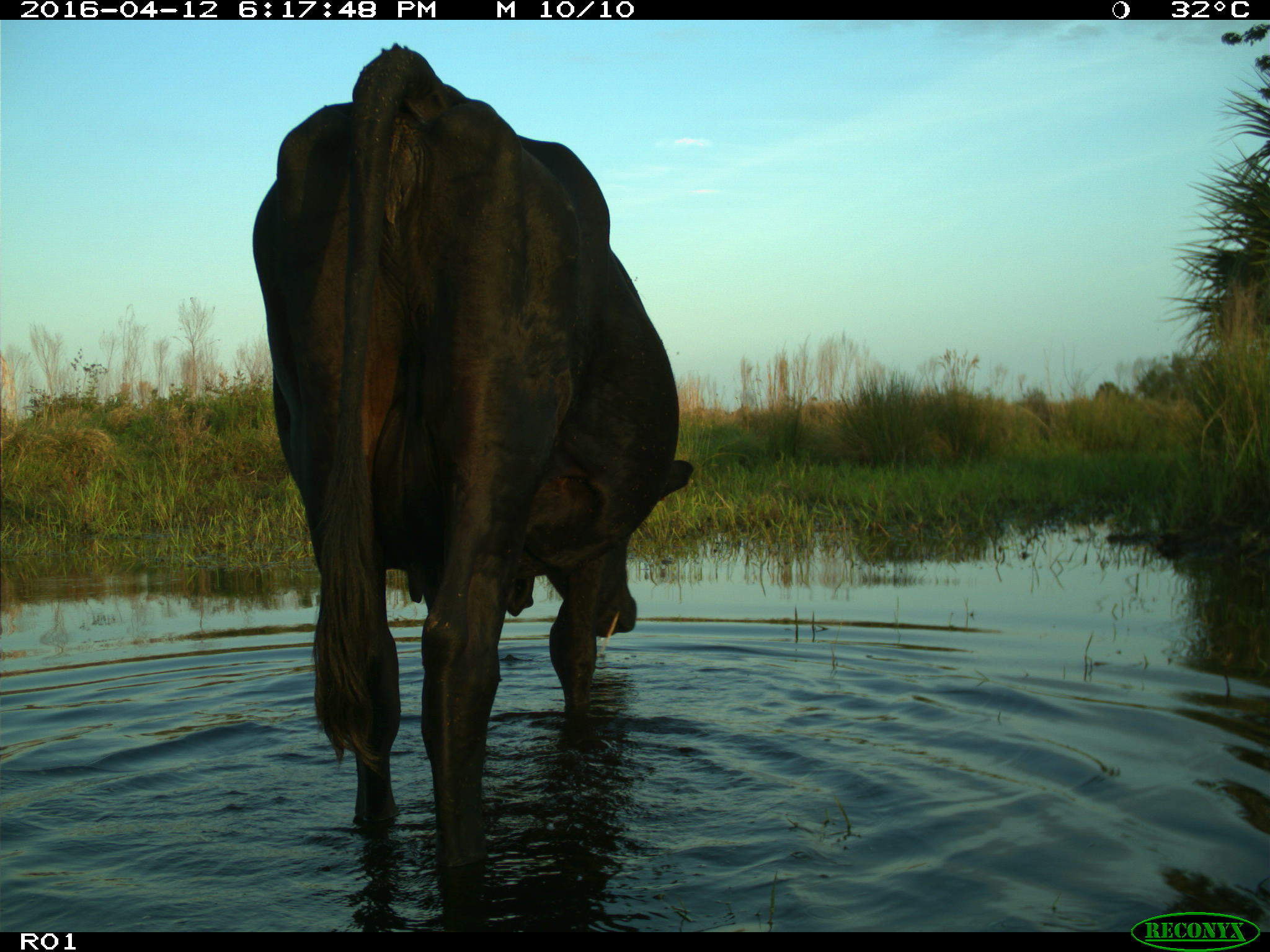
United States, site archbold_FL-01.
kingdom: Animalia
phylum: Chordata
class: Mammalia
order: Artiodactyla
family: Bovidae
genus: Bos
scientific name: Bos taurus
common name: domestic cow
Bos taurus (domestic cow).